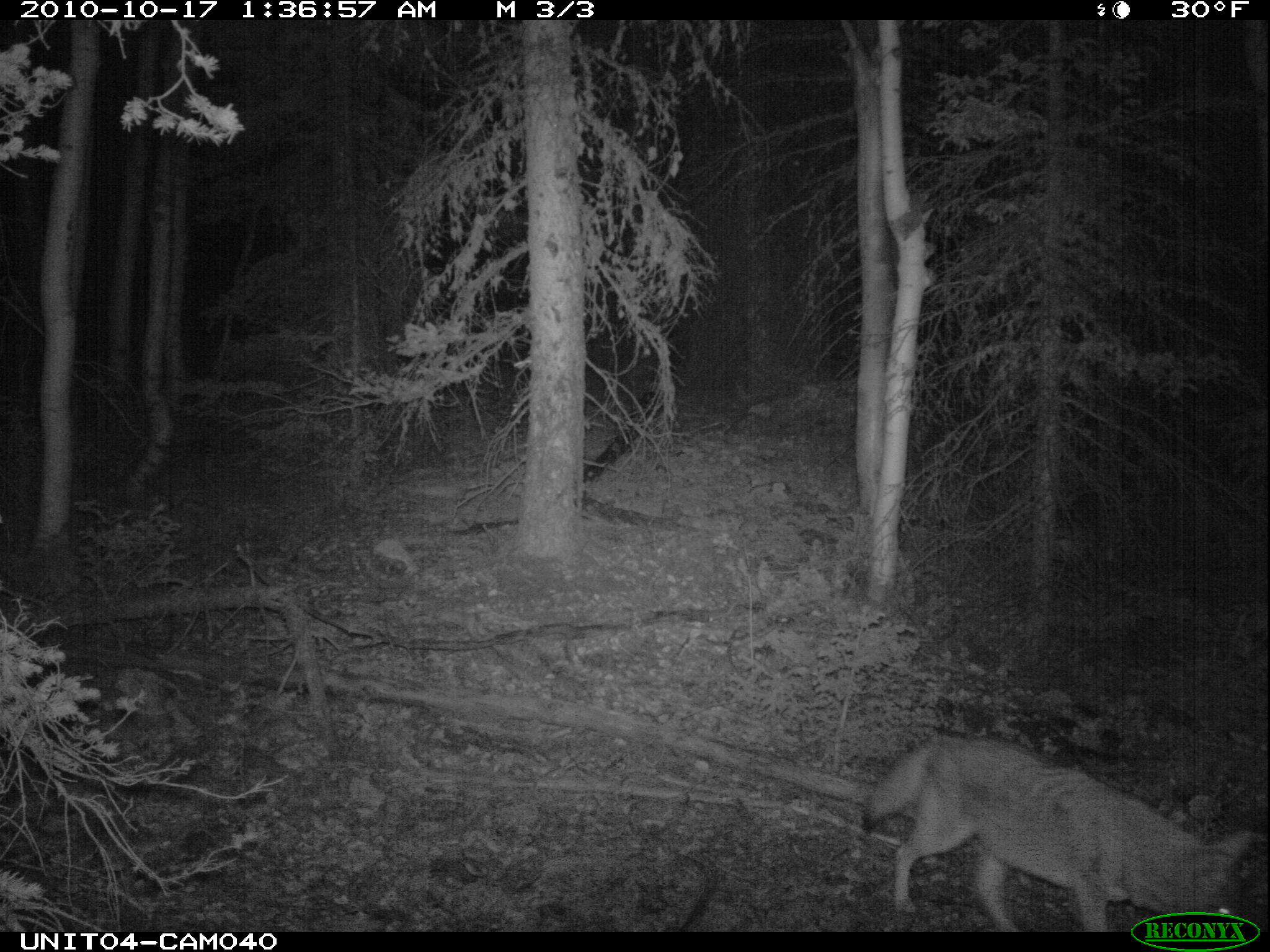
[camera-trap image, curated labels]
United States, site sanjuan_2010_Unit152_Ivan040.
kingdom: Animalia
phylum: Chordata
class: Mammalia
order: Carnivora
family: Canidae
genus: Canis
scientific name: Canis latrans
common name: coyote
Canis latrans (coyote).